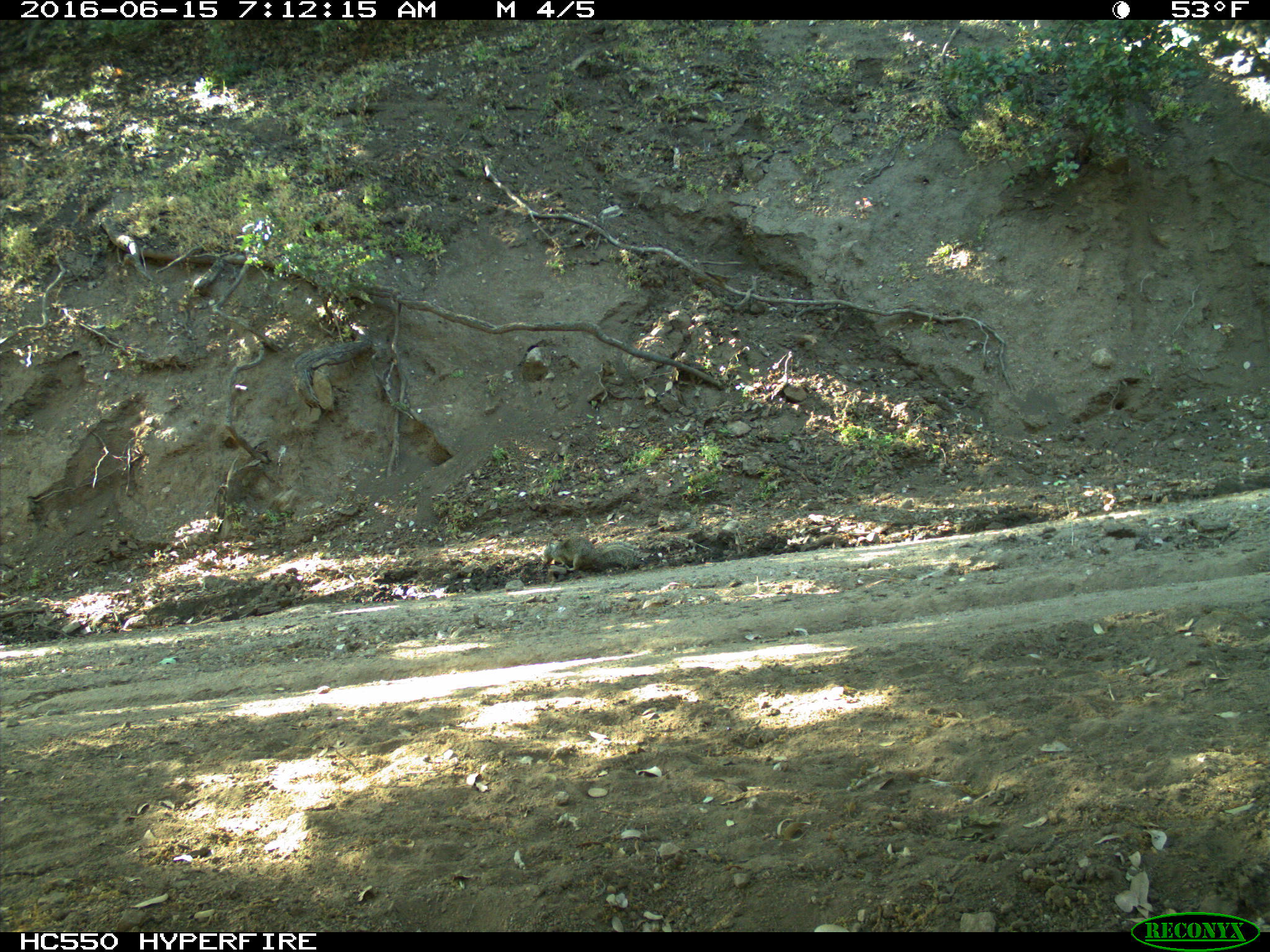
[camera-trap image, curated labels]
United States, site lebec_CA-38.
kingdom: Animalia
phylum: Chordata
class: Mammalia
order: Rodentia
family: Sciuridae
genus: Otospermophilus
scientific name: Otospermophilus beecheyi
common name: california ground squirrel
Otospermophilus beecheyi (california ground squirrel).